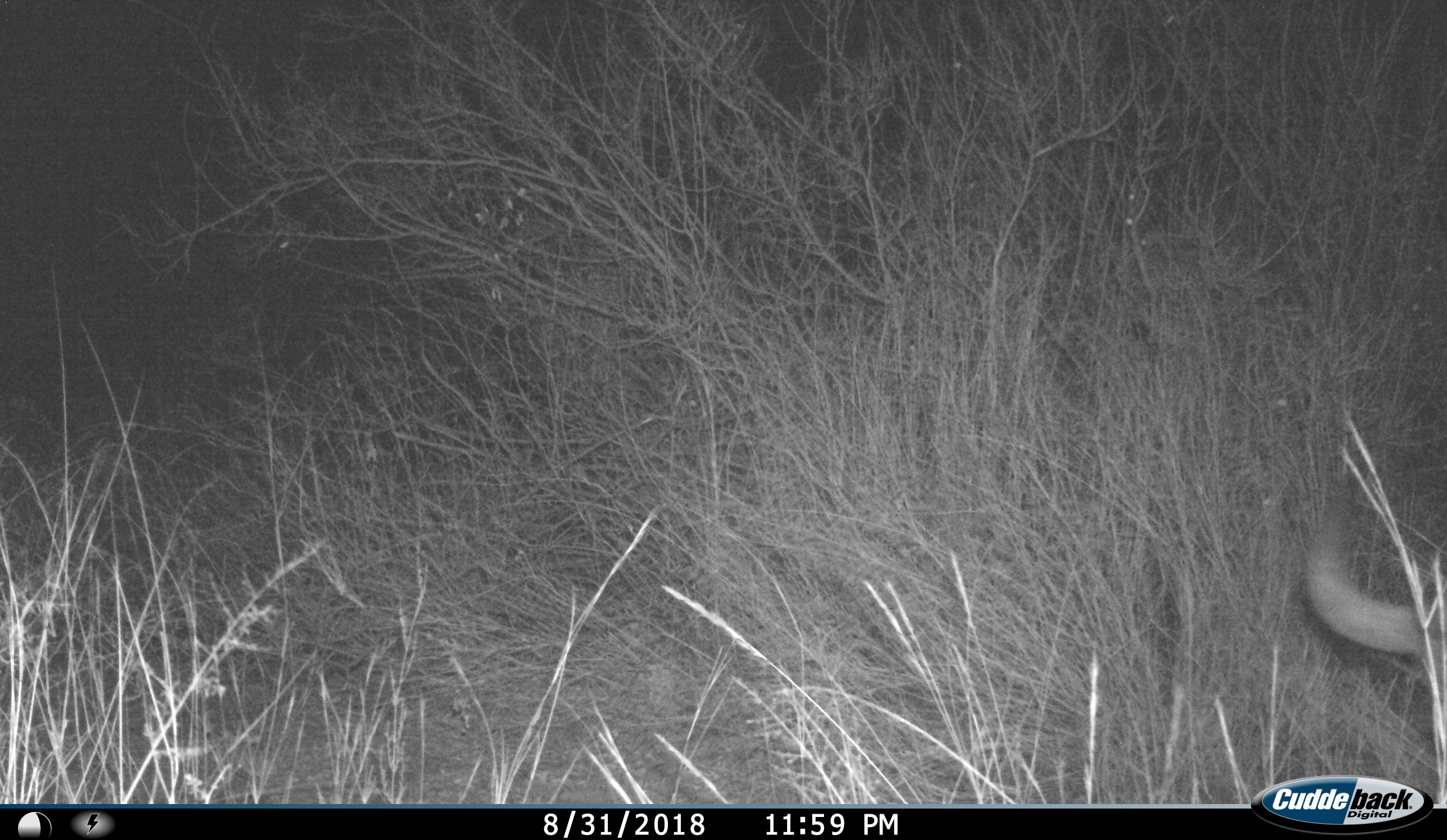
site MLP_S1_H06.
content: unidentified animal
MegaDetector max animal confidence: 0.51